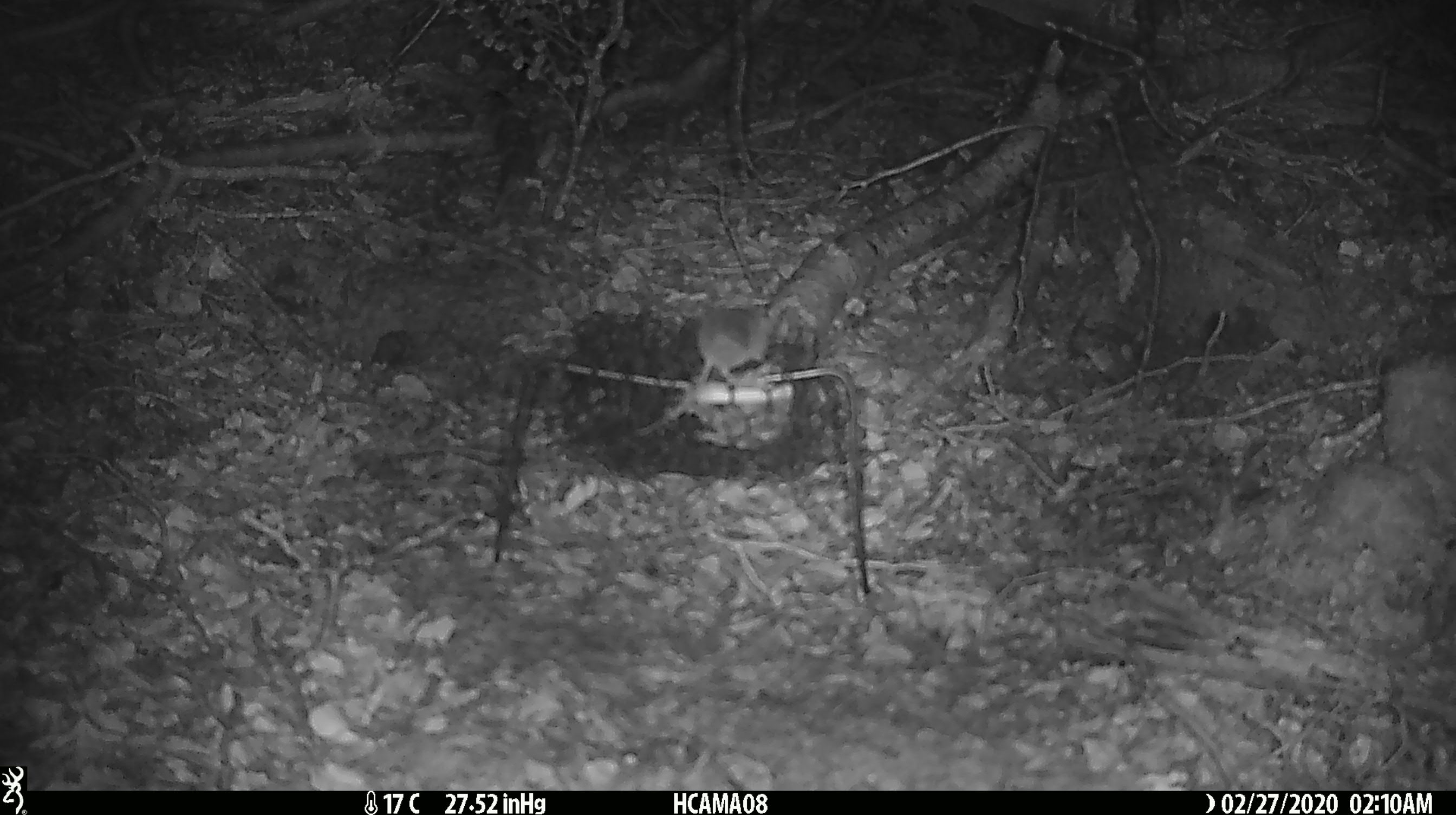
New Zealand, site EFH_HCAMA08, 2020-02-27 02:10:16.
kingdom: Animalia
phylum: Chordata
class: Mammalia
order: Rodentia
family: Muridae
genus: Mus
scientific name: Mus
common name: mouse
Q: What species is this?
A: Mouse (Mus).